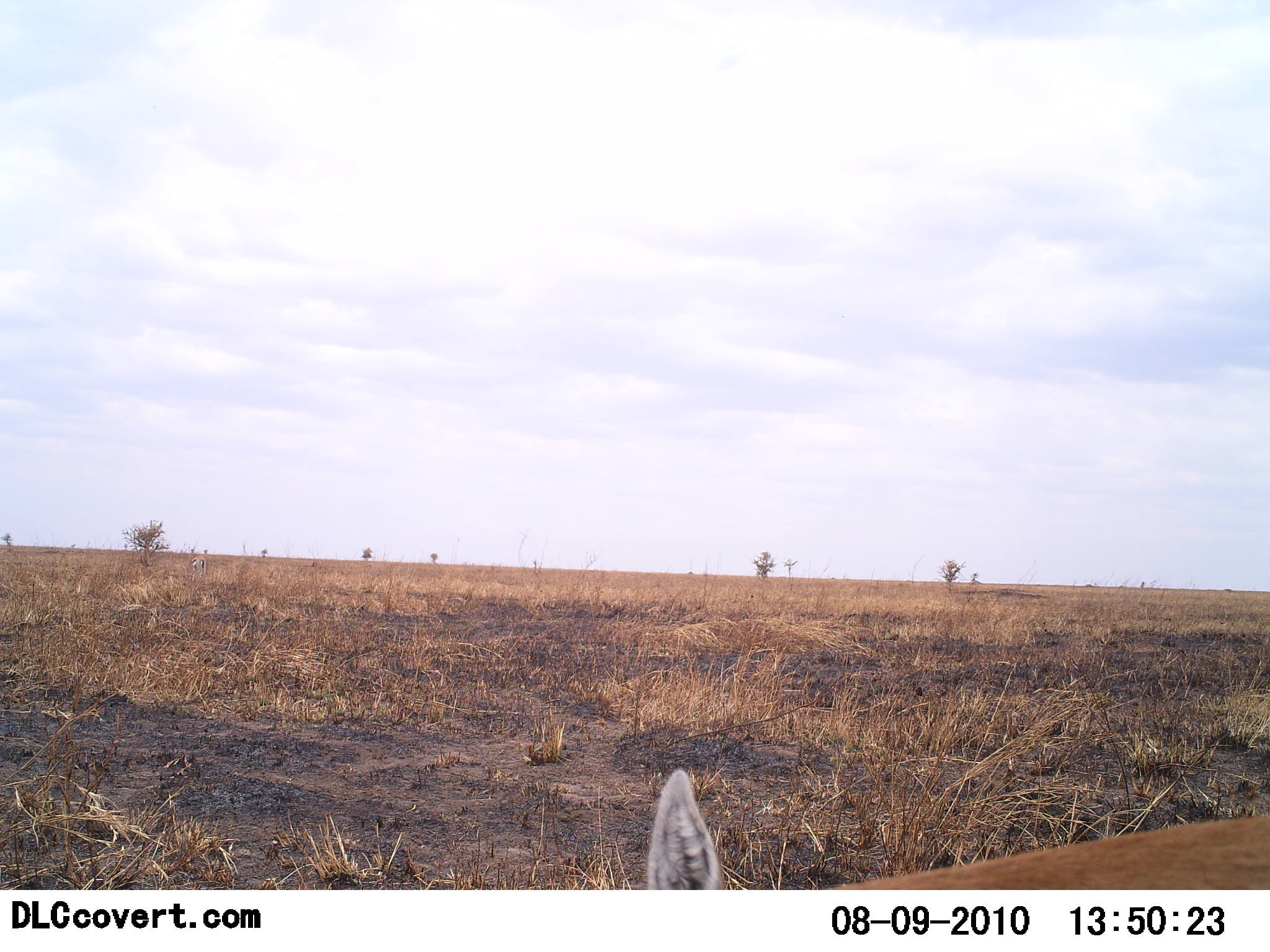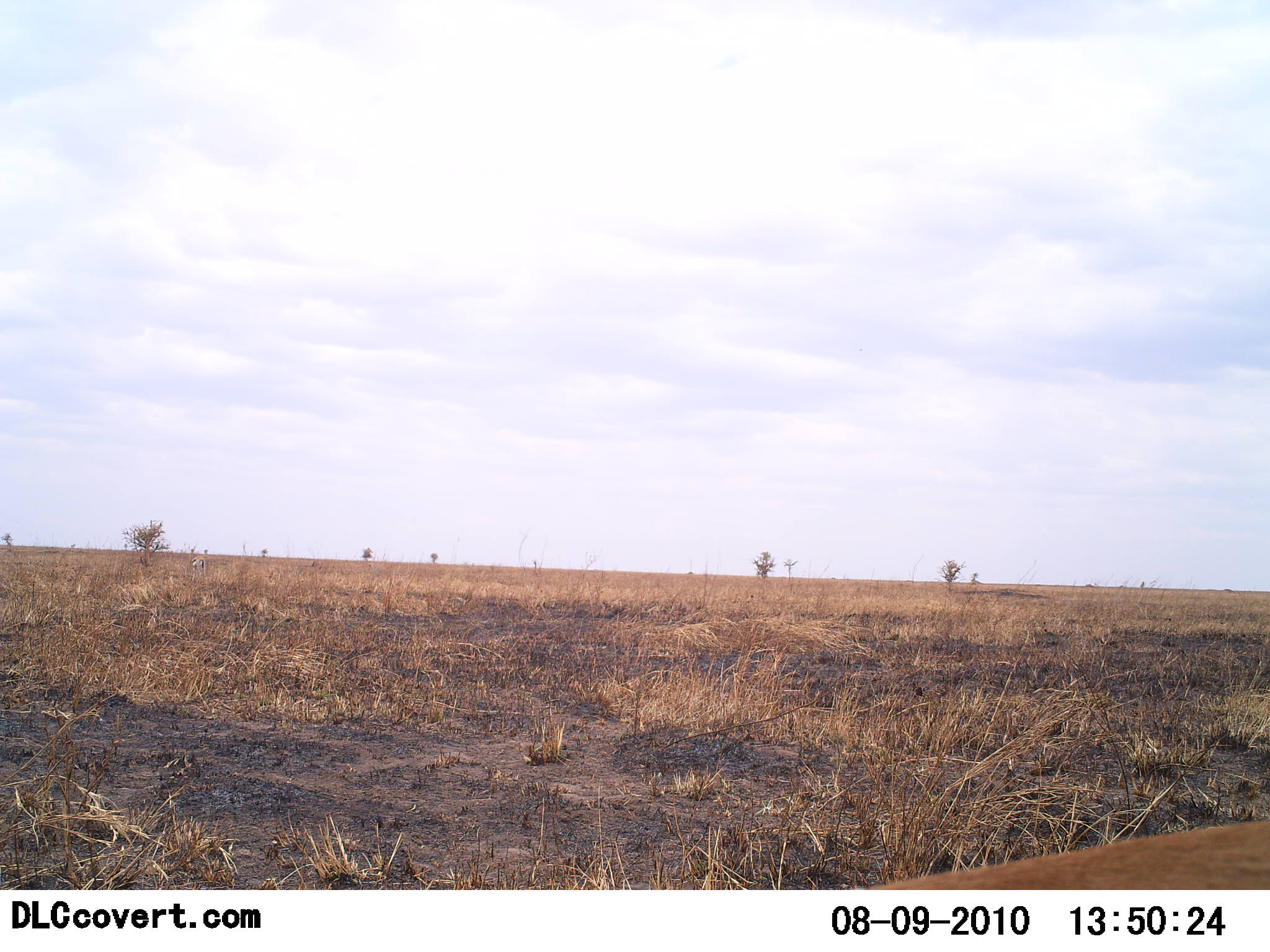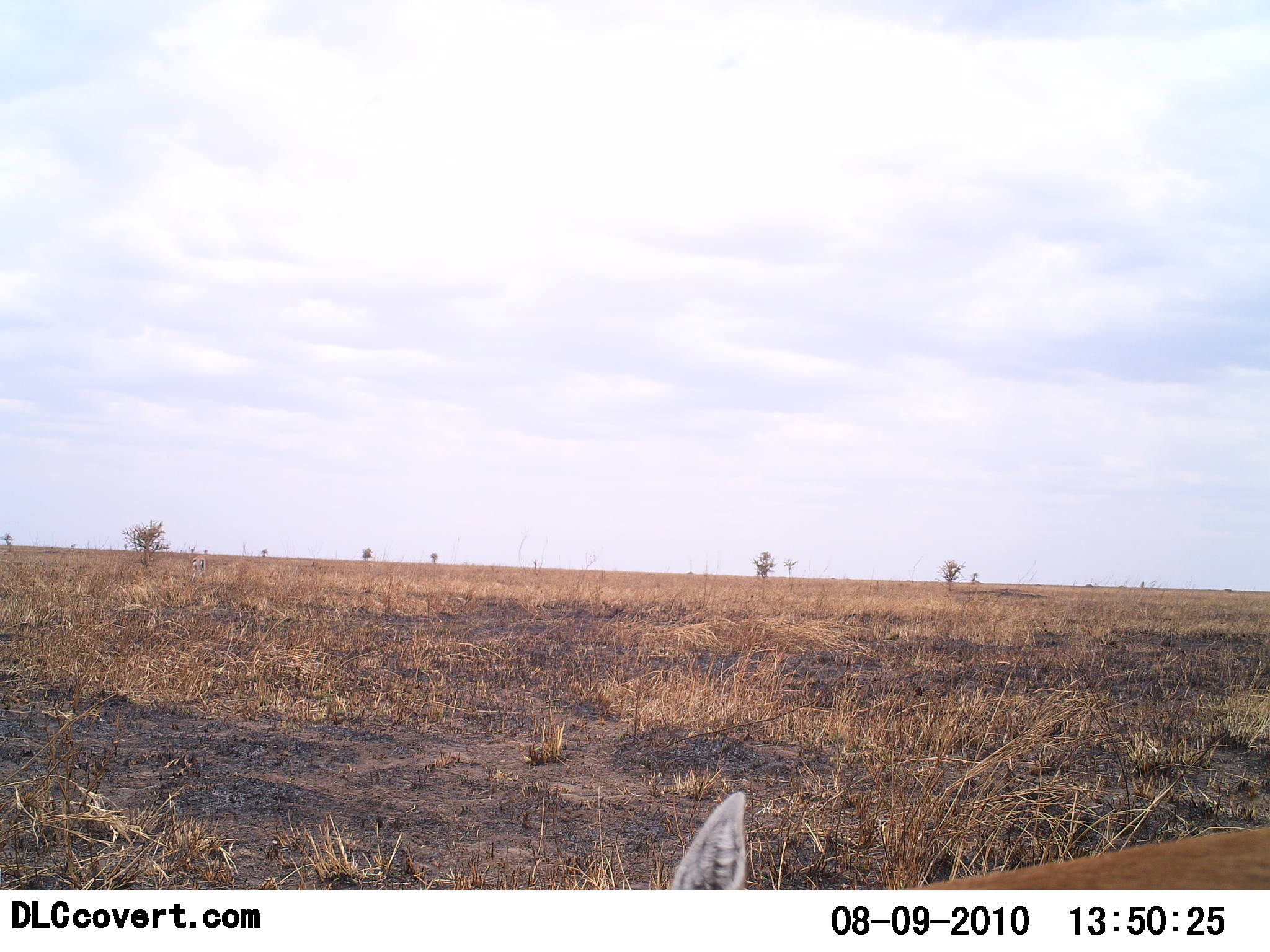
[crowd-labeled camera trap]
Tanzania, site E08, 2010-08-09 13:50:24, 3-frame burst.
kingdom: Animalia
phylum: Chordata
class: Mammalia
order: Artiodactyla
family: Bovidae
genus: Eudorcas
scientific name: Eudorcas thomsonii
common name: thomson's gazelle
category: gazellethomsons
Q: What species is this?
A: Gazellethomsons (thomson's gazelle) (Eudorcas thomsonii).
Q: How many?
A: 1.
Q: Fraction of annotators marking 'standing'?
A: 71%.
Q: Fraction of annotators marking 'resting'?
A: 0%.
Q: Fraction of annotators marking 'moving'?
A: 29%.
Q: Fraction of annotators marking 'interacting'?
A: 0%.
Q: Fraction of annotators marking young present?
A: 0%.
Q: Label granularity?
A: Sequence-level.